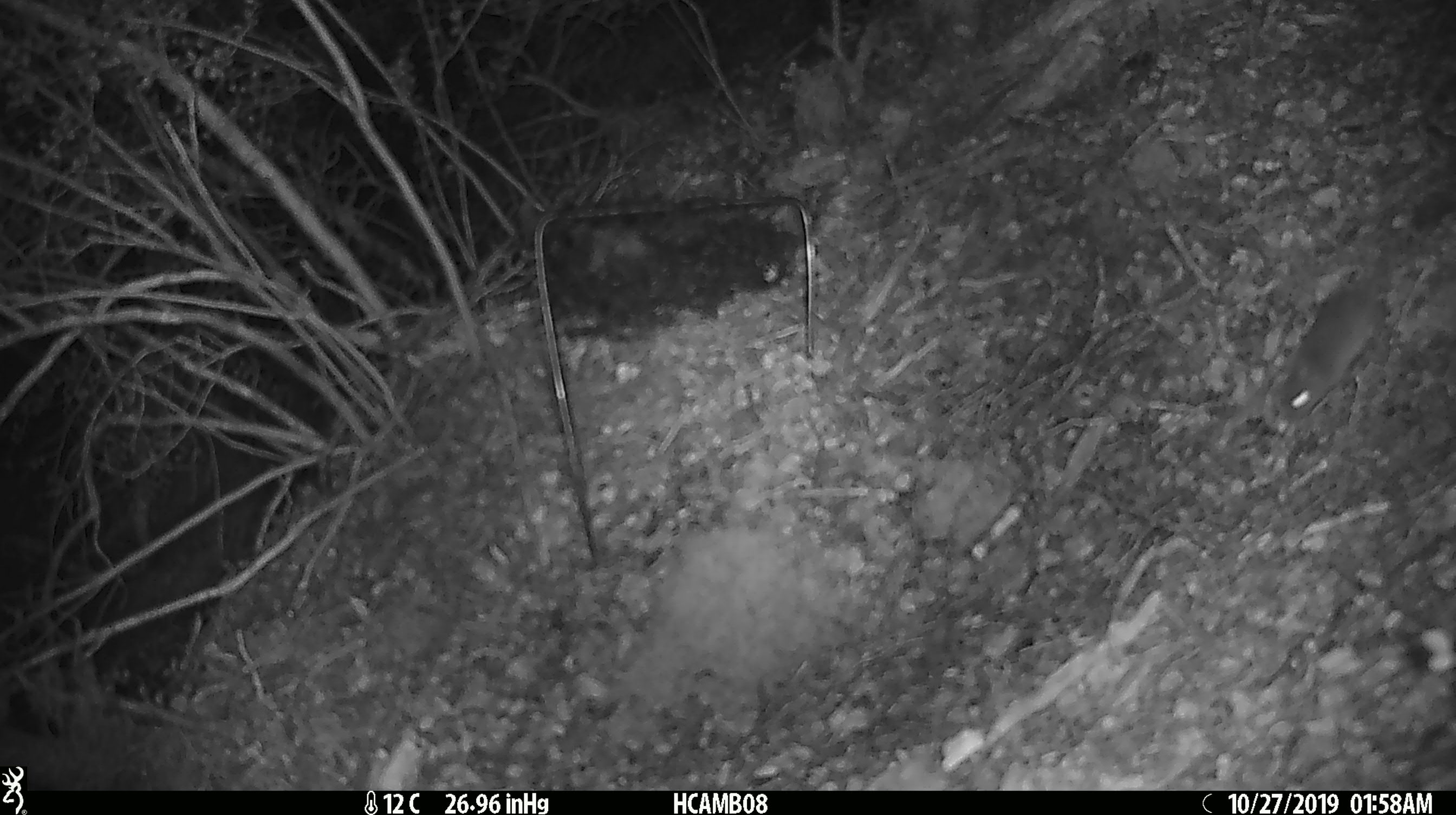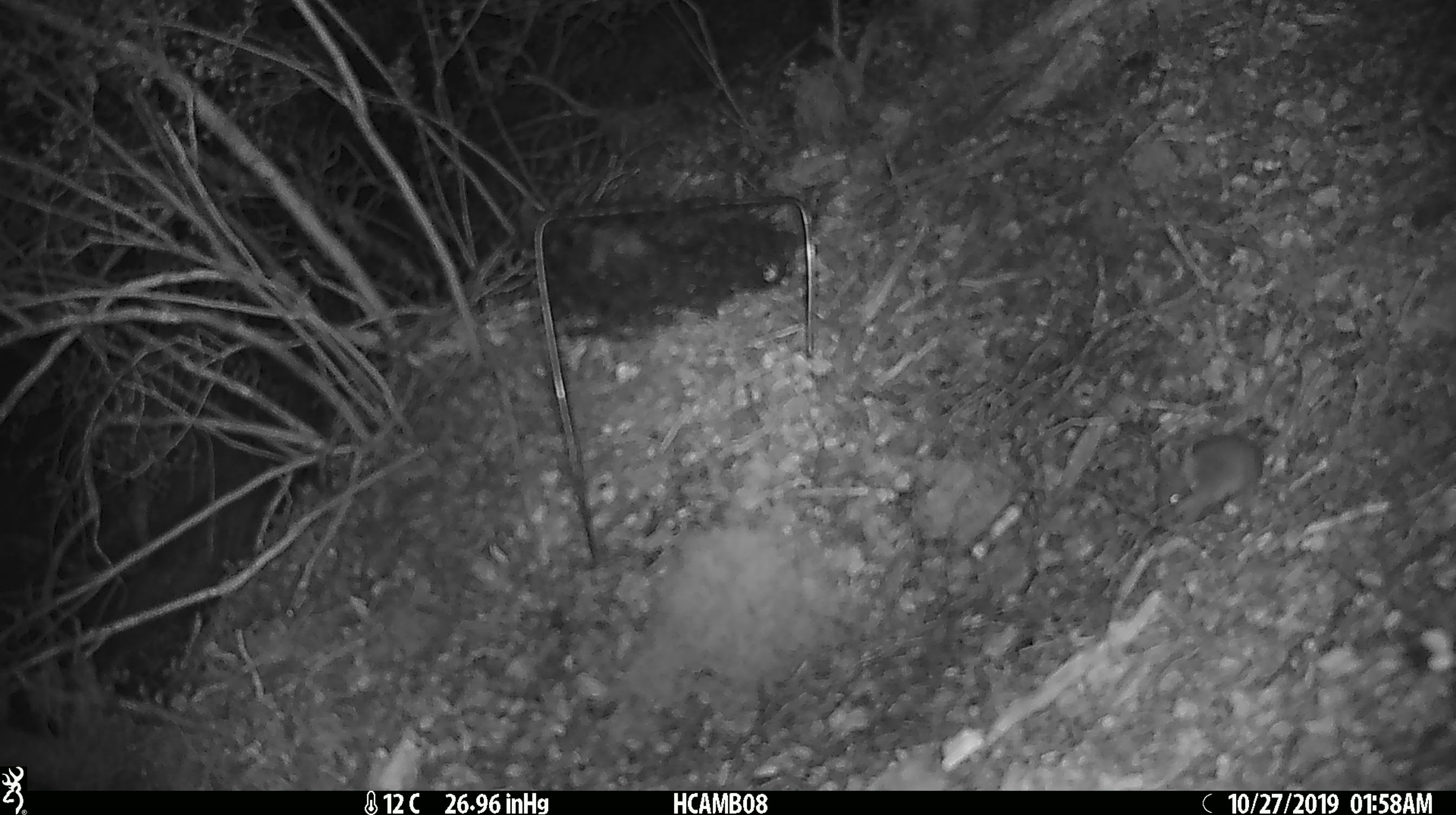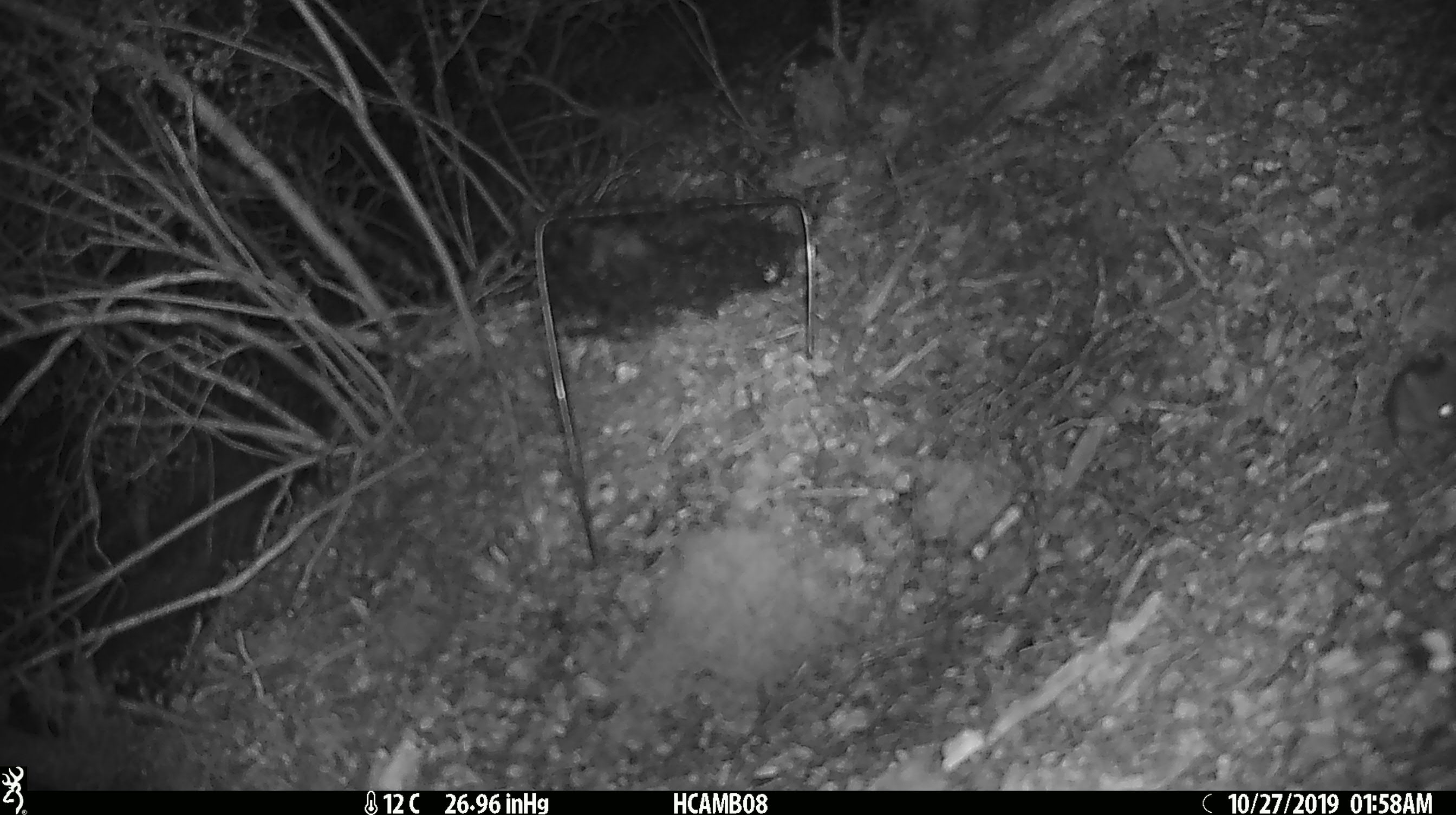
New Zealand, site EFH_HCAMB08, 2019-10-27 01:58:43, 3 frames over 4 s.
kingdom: Animalia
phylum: Chordata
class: Mammalia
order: Rodentia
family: Muridae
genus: Mus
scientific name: Mus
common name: mouse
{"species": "mouse (Mus)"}